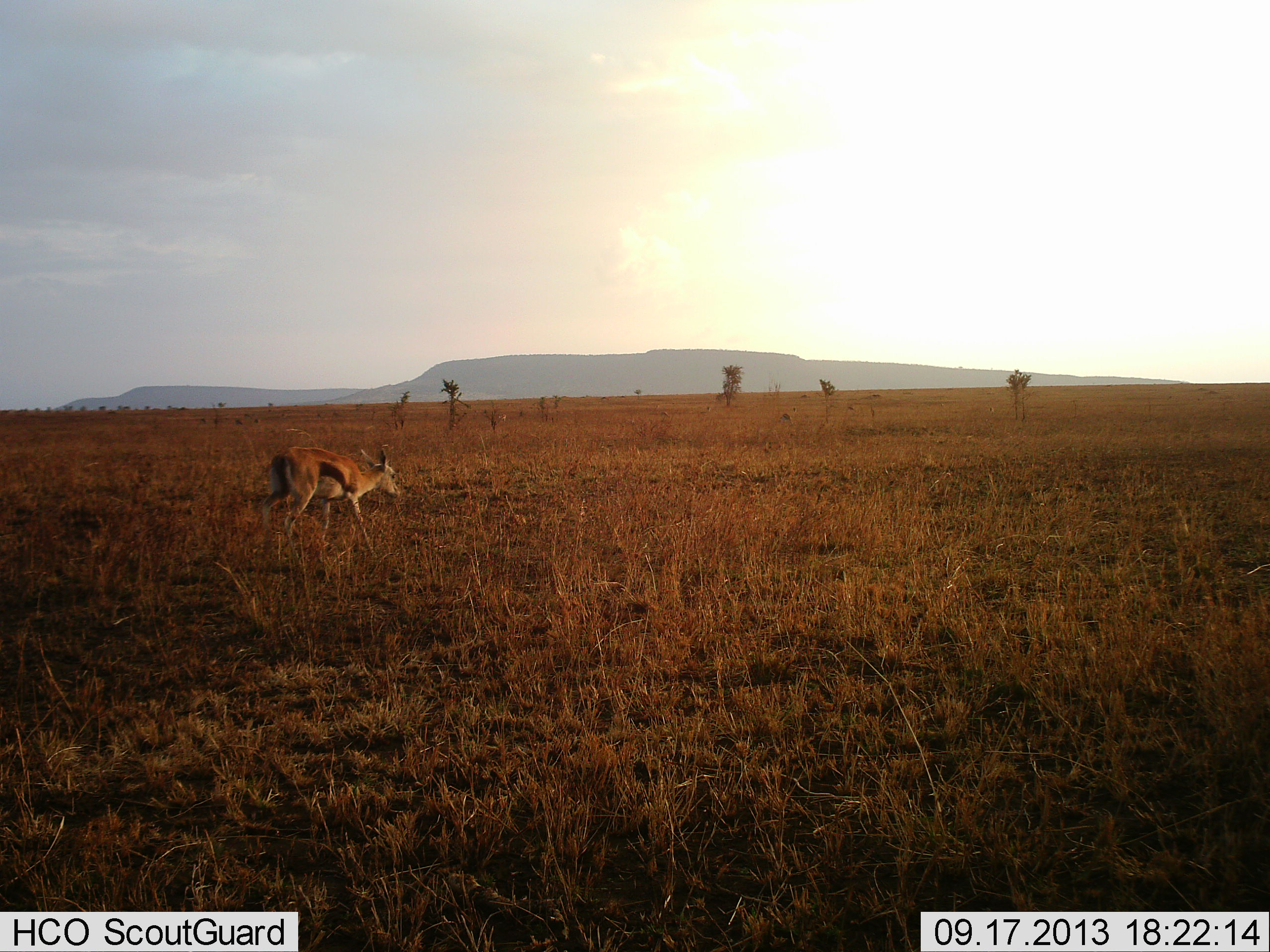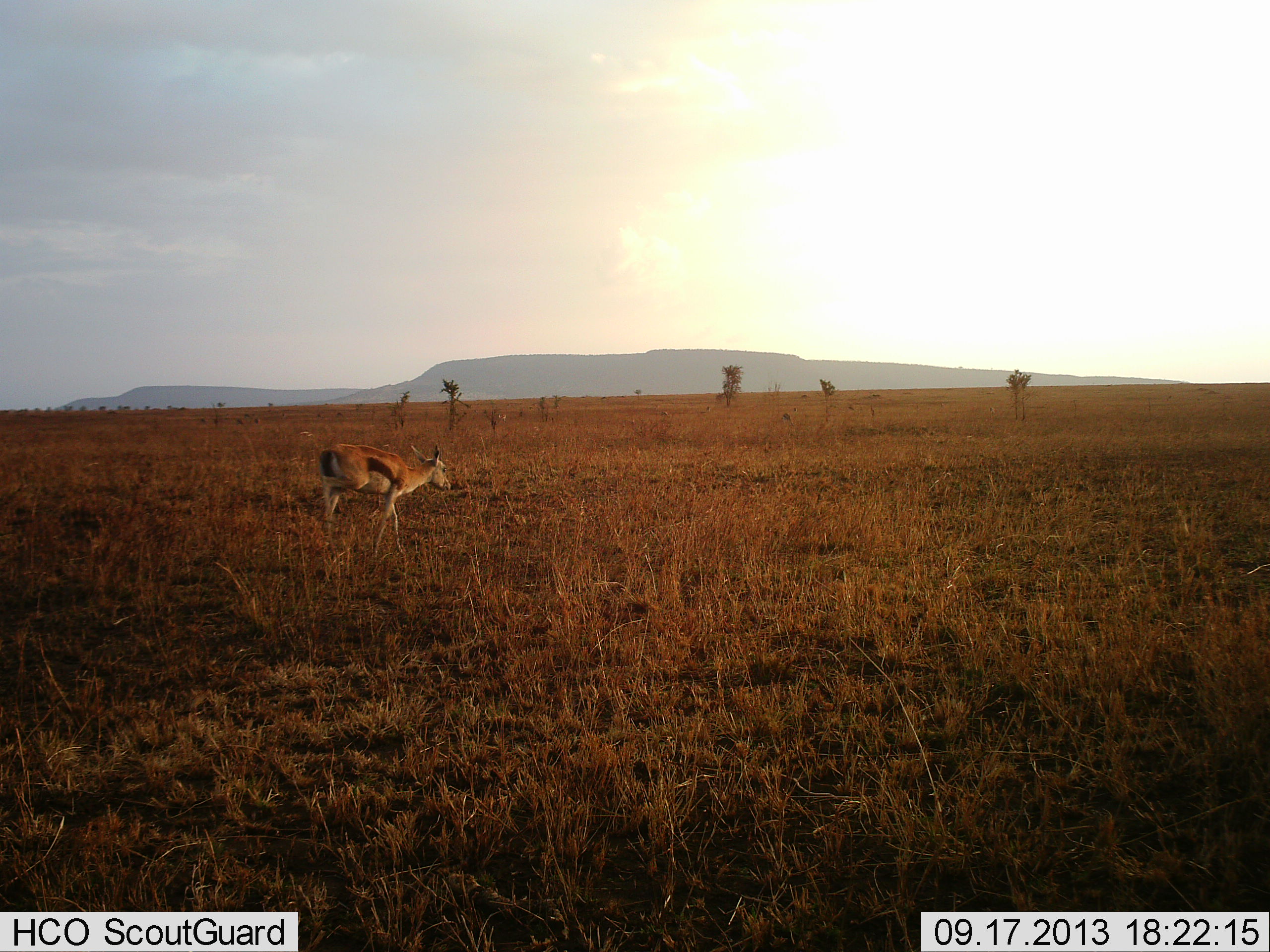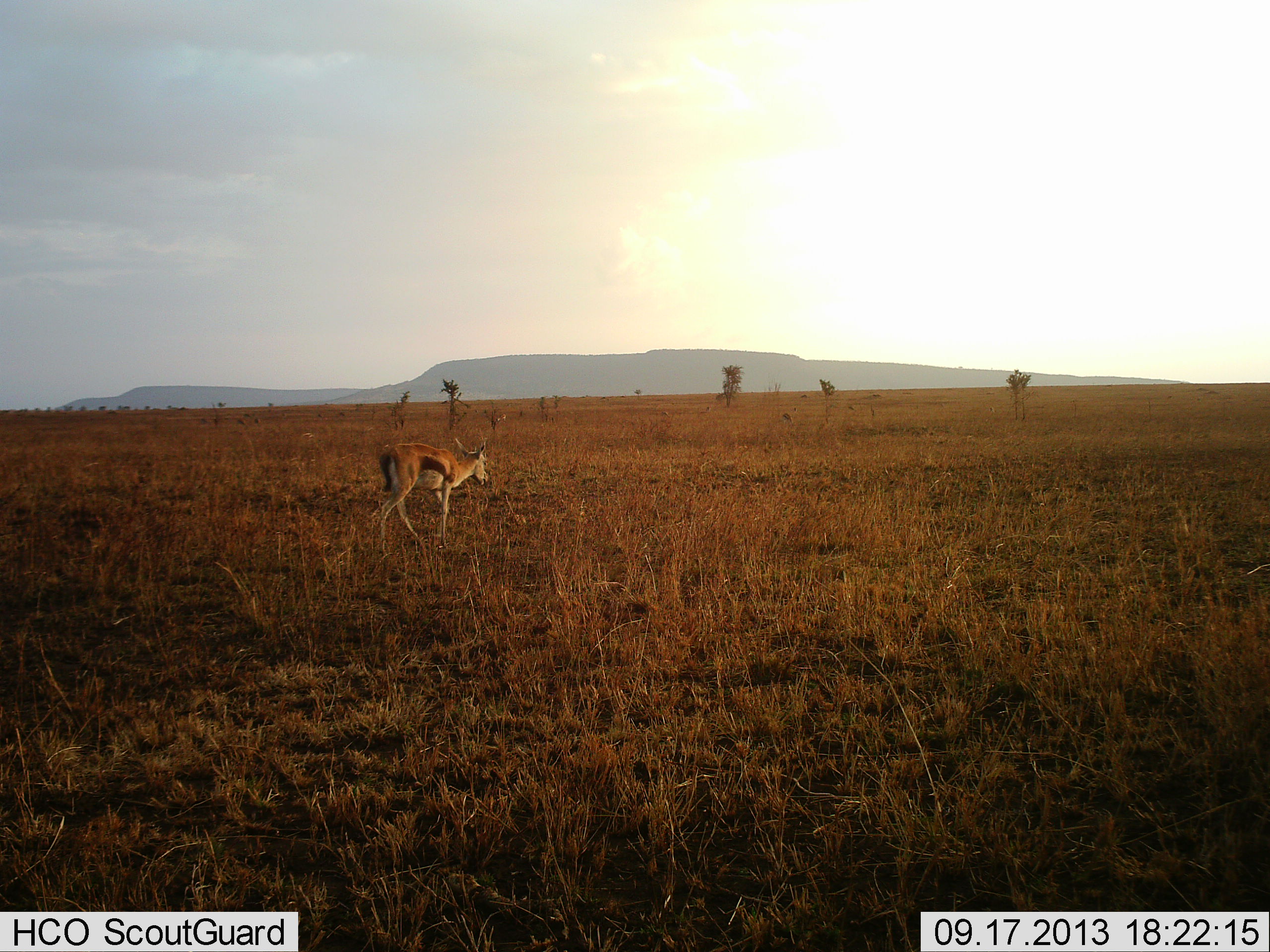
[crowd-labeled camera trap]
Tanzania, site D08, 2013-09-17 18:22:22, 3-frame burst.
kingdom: Animalia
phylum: Chordata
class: Mammalia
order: Artiodactyla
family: Bovidae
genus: Eudorcas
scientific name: Eudorcas thomsonii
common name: thomson's gazelle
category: gazellethomsons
Gazellethomsons (thomson's gazelle) (Eudorcas thomsonii), count 1. Behavior (volunteer vote fractions): standing 11%, resting 0%, moving 93%, interacting 0%. Young present (vote fraction): 0%. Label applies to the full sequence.